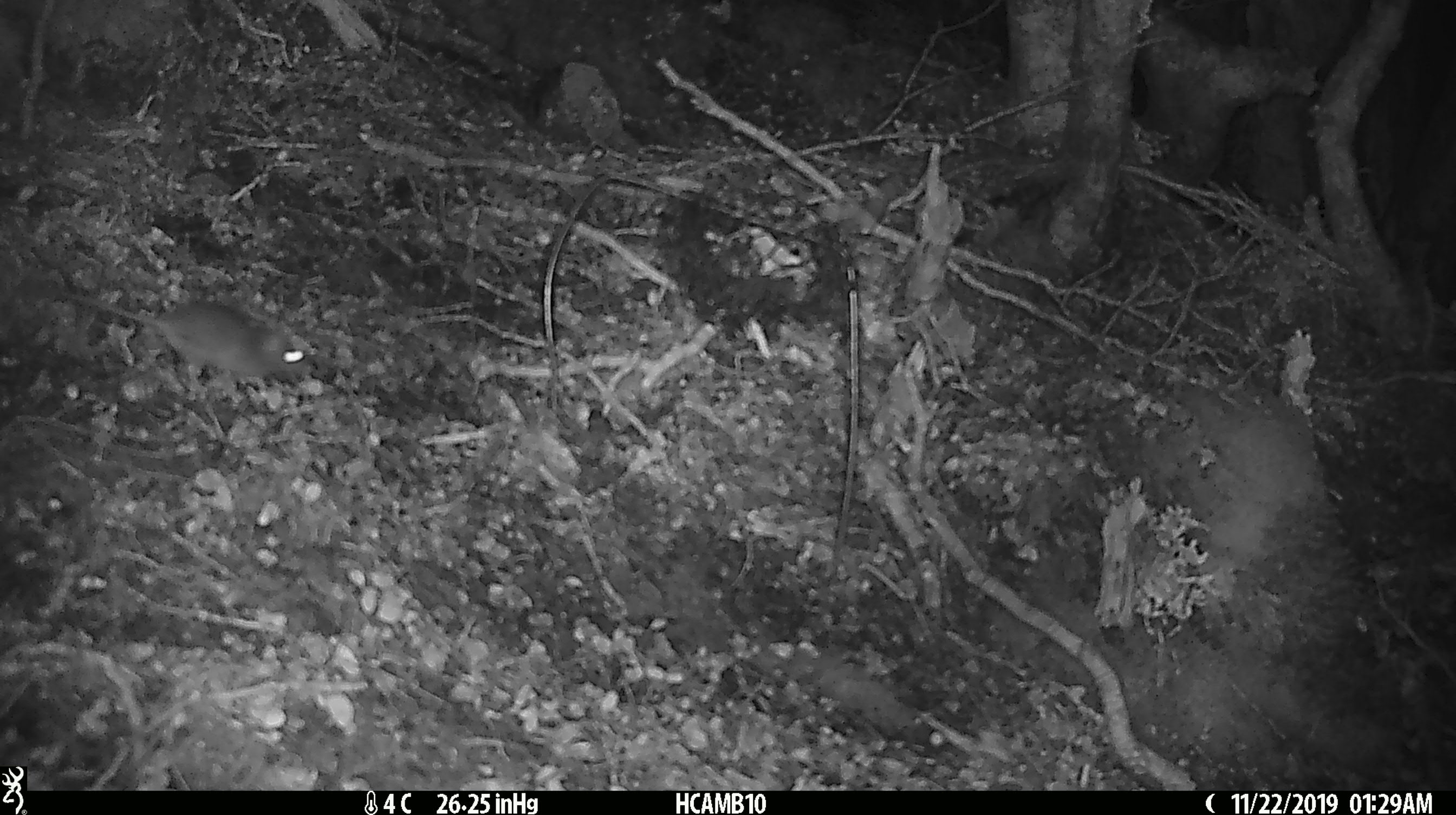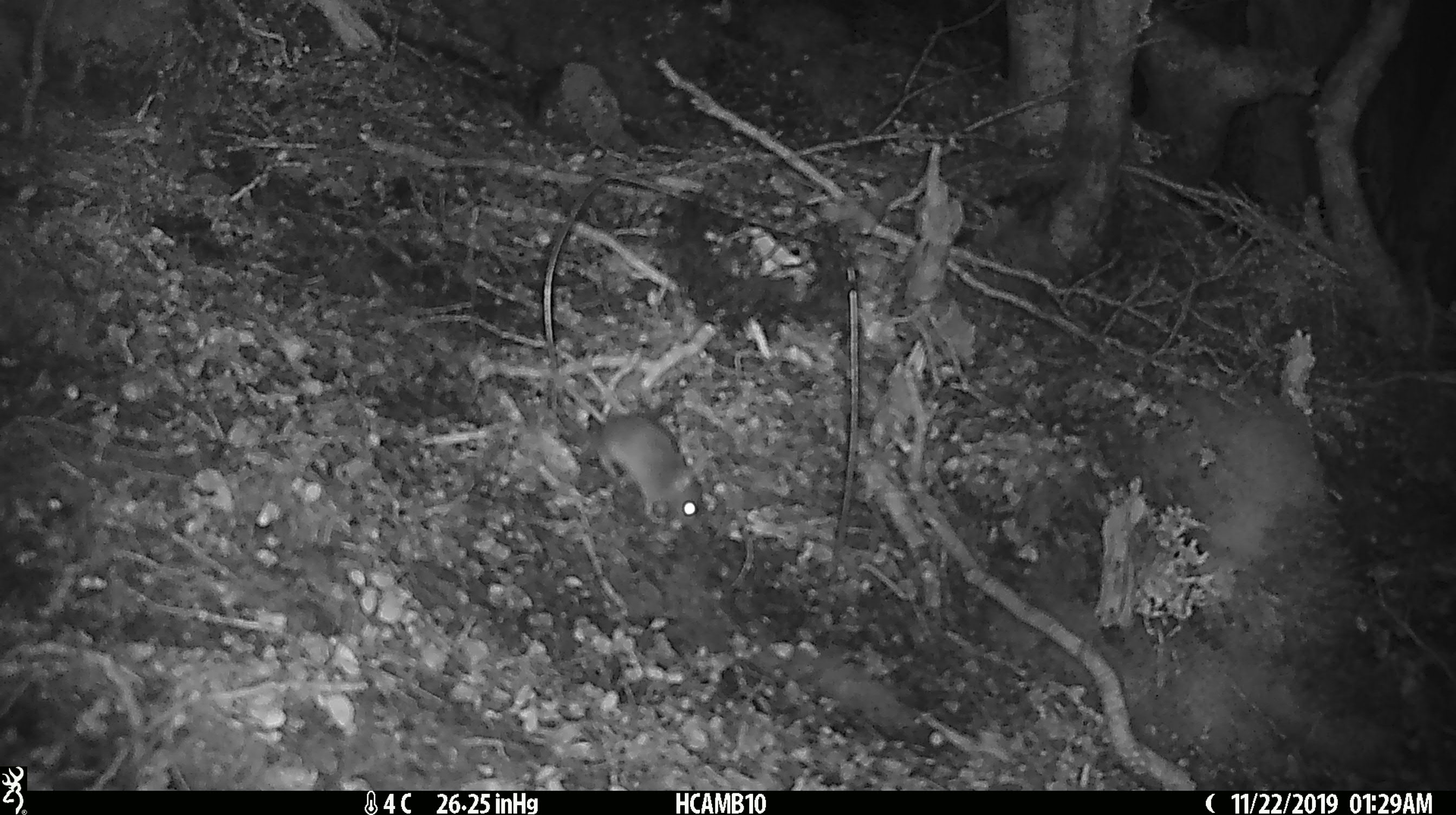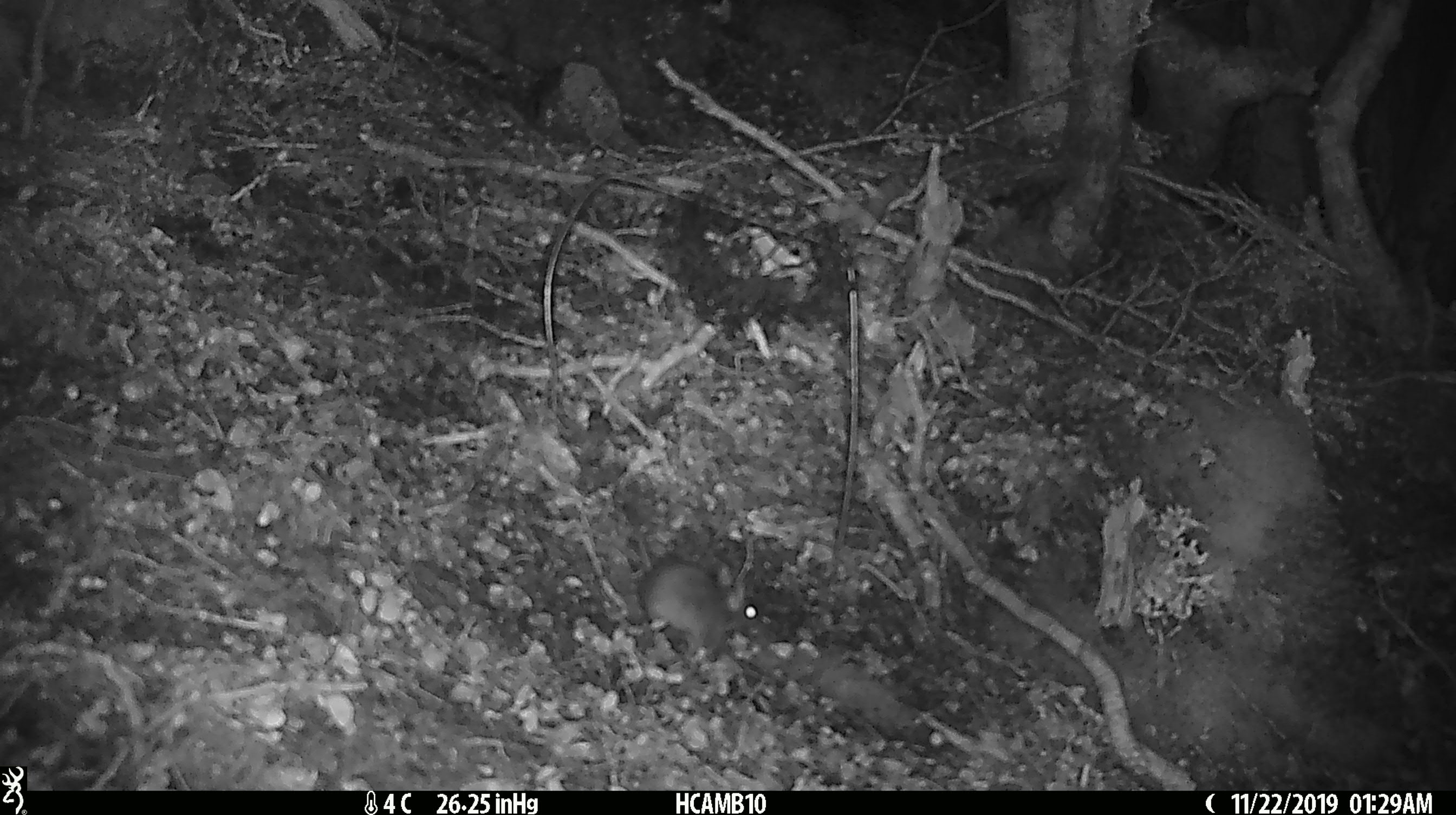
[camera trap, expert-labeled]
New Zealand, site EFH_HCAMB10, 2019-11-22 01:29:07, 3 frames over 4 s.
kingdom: Animalia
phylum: Chordata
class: Mammalia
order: Rodentia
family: Muridae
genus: Mus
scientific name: Mus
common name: mouse